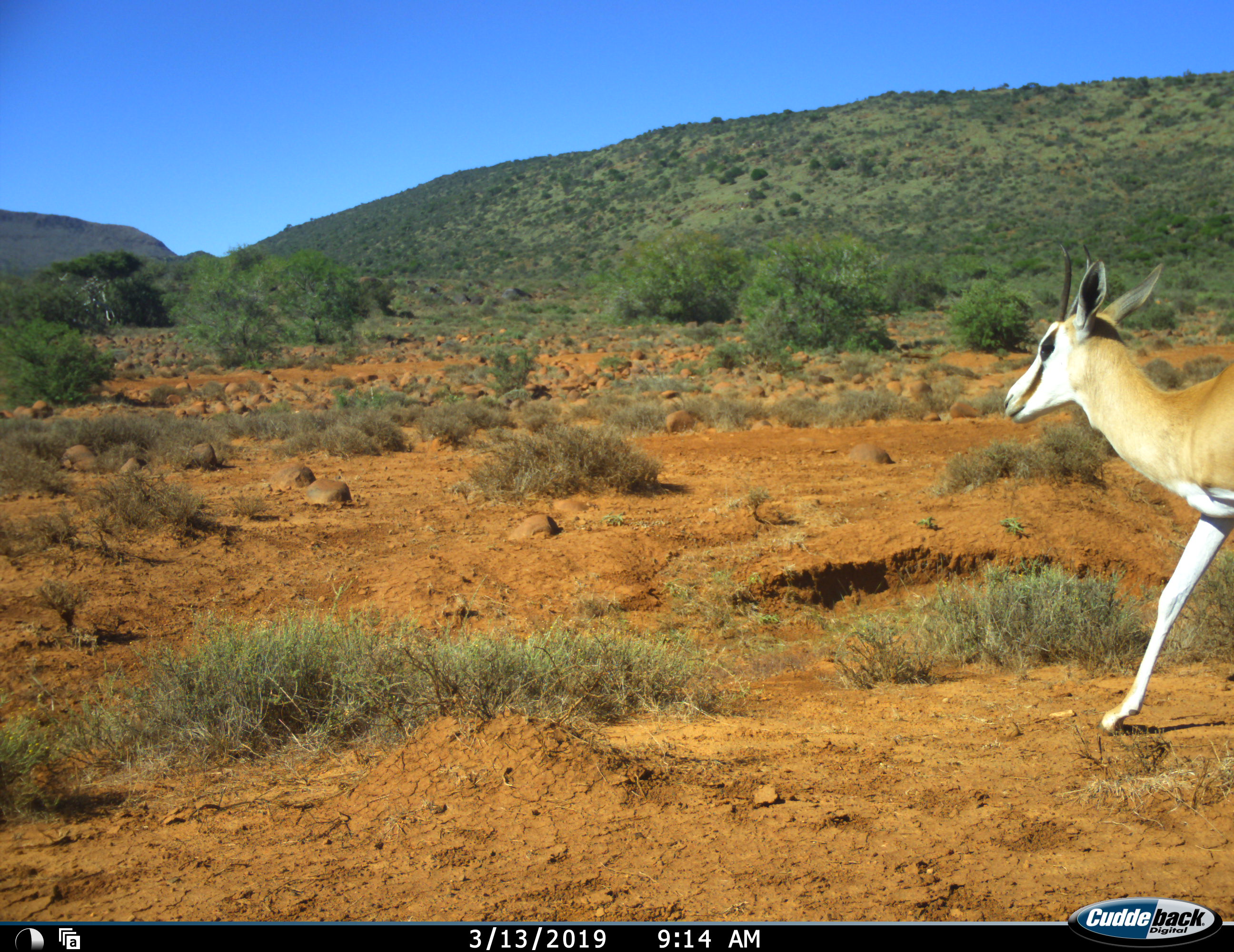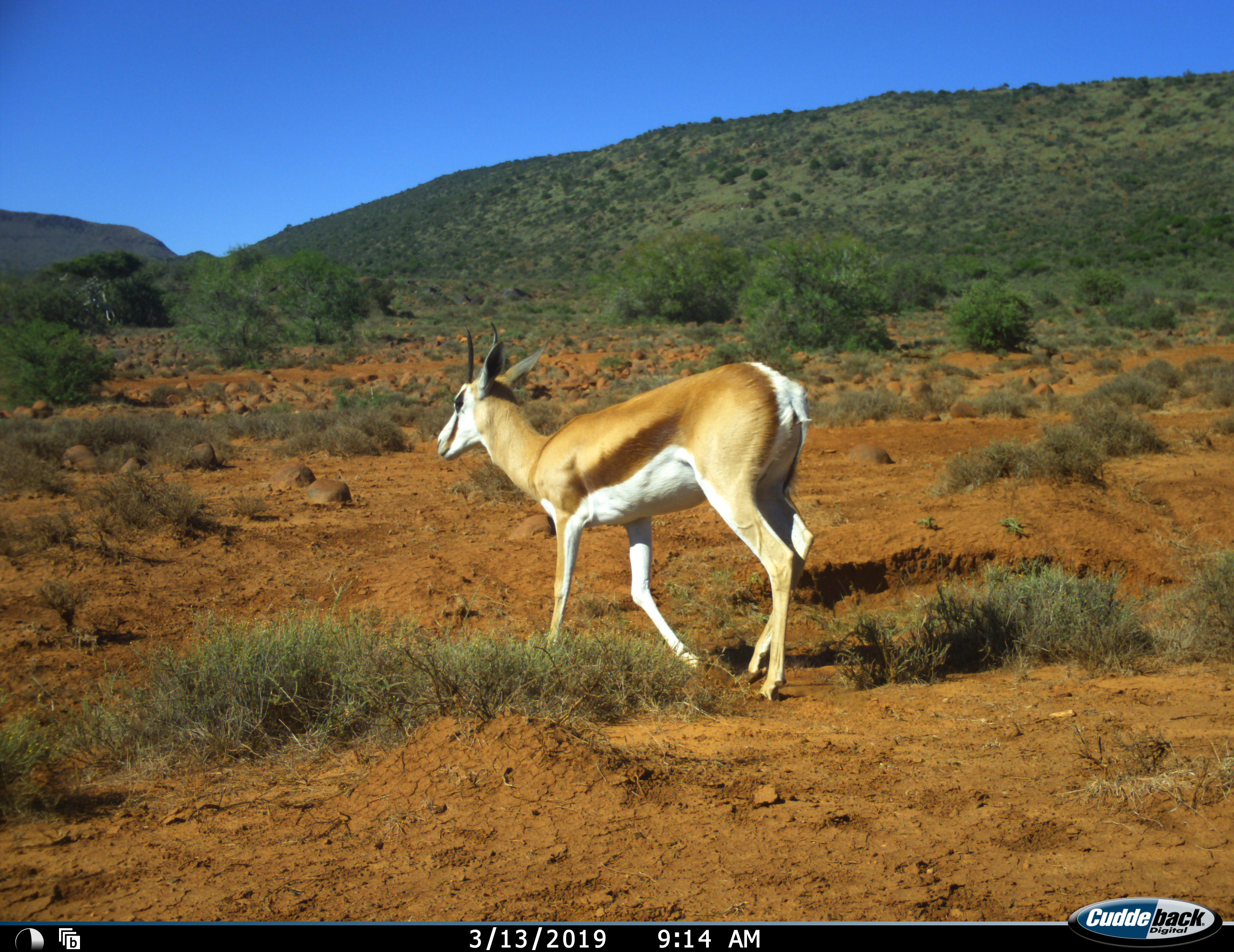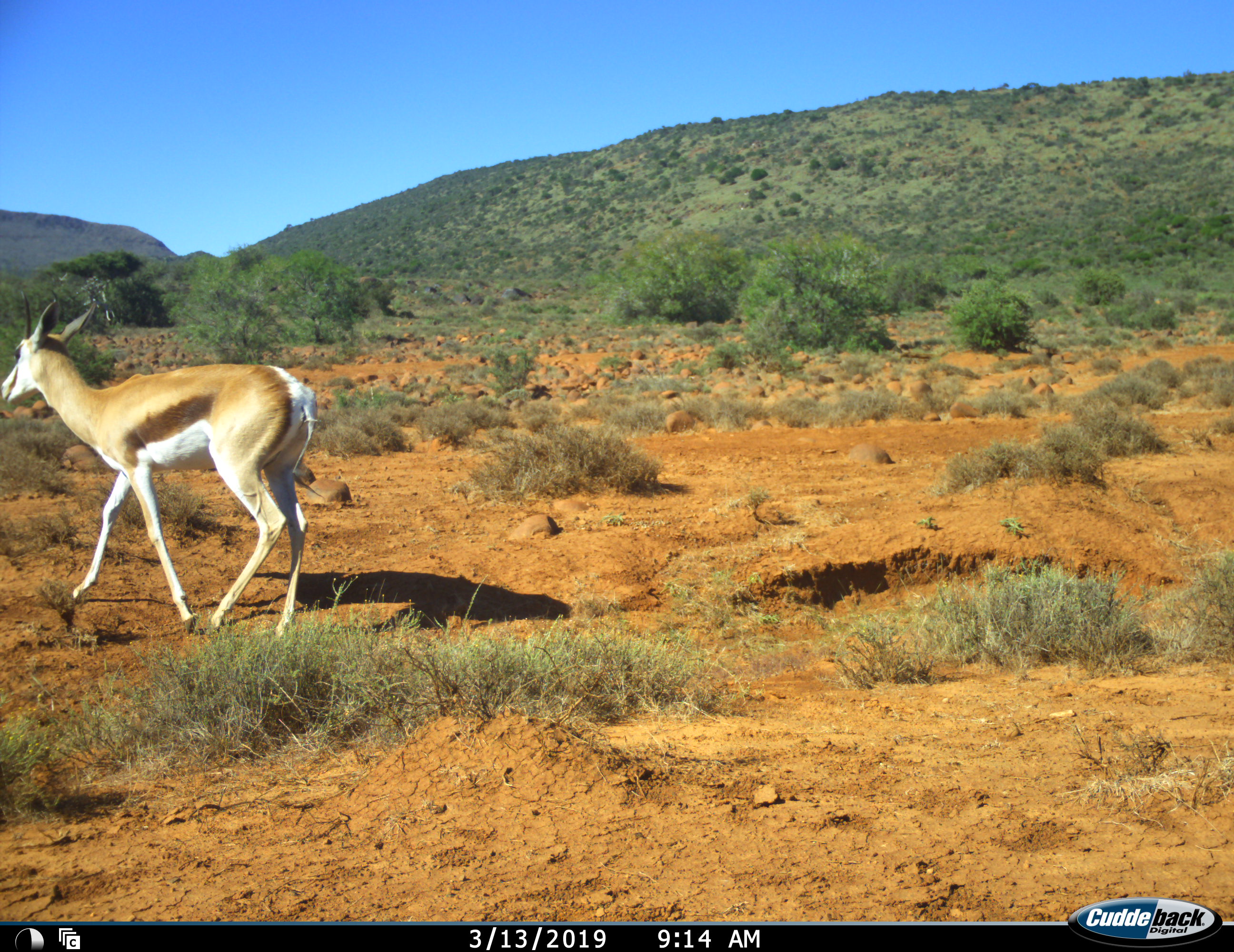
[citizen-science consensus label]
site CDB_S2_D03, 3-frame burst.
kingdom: Animalia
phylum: Chordata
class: Mammalia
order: Artiodactyla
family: Bovidae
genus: Antidorcas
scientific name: Antidorcas marsupialis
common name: springbok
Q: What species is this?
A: Springbok (Antidorcas marsupialis).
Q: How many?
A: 1.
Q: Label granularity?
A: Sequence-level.